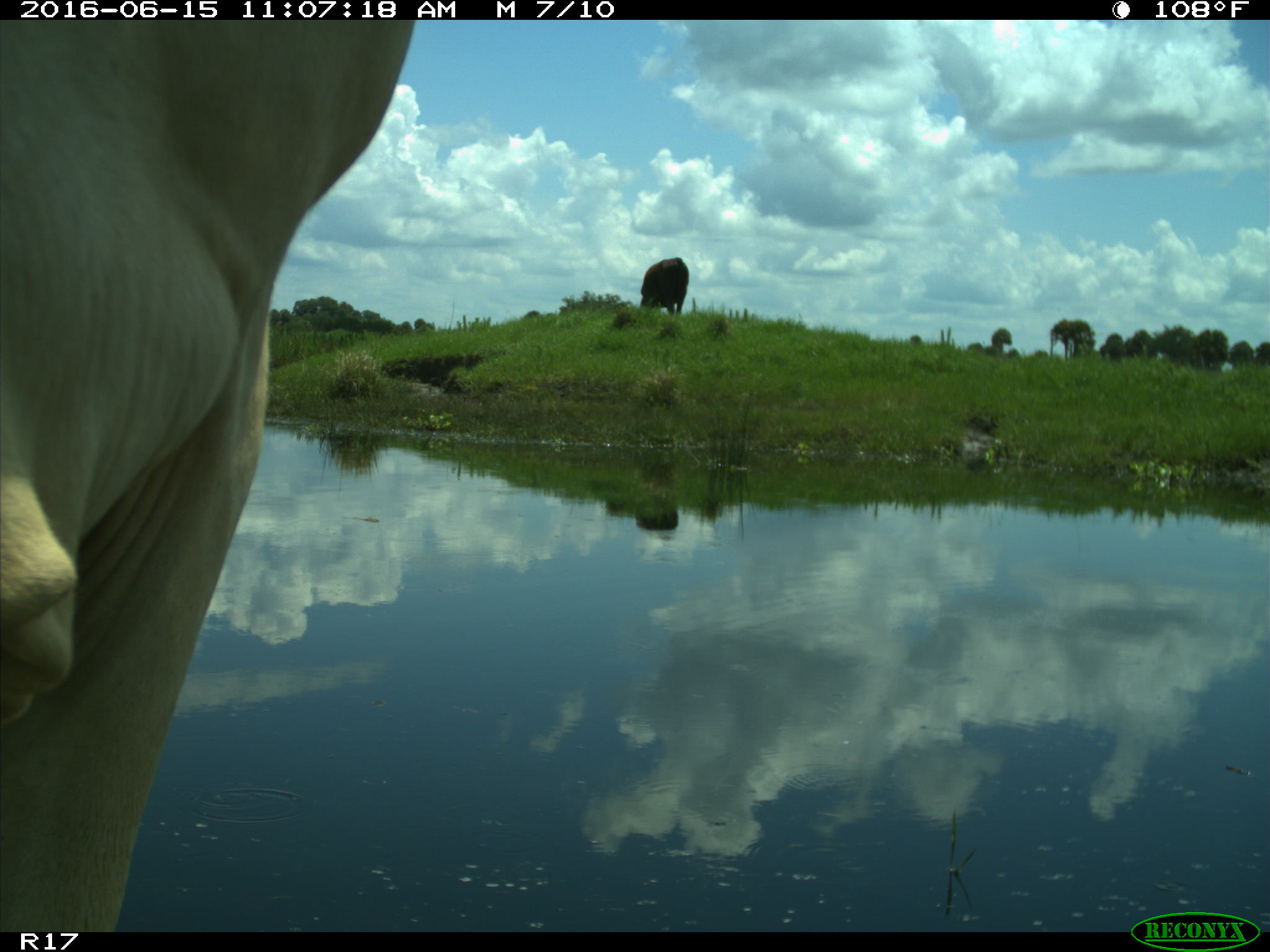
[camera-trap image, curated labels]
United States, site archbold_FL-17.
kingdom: Animalia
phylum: Chordata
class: Mammalia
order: Artiodactyla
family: Bovidae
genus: Bos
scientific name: Bos taurus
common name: domestic cow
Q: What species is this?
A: Bos taurus (domestic cow).